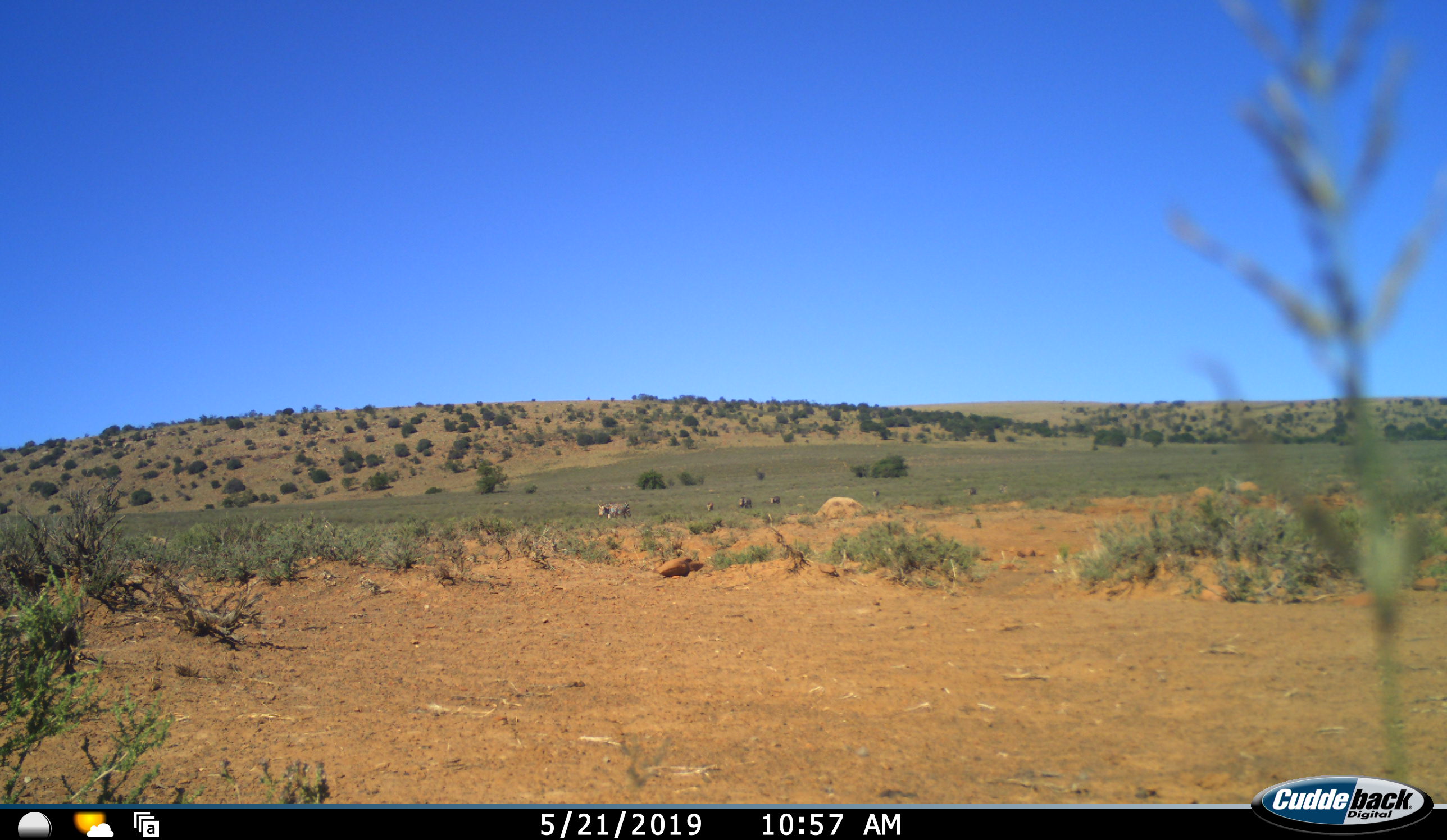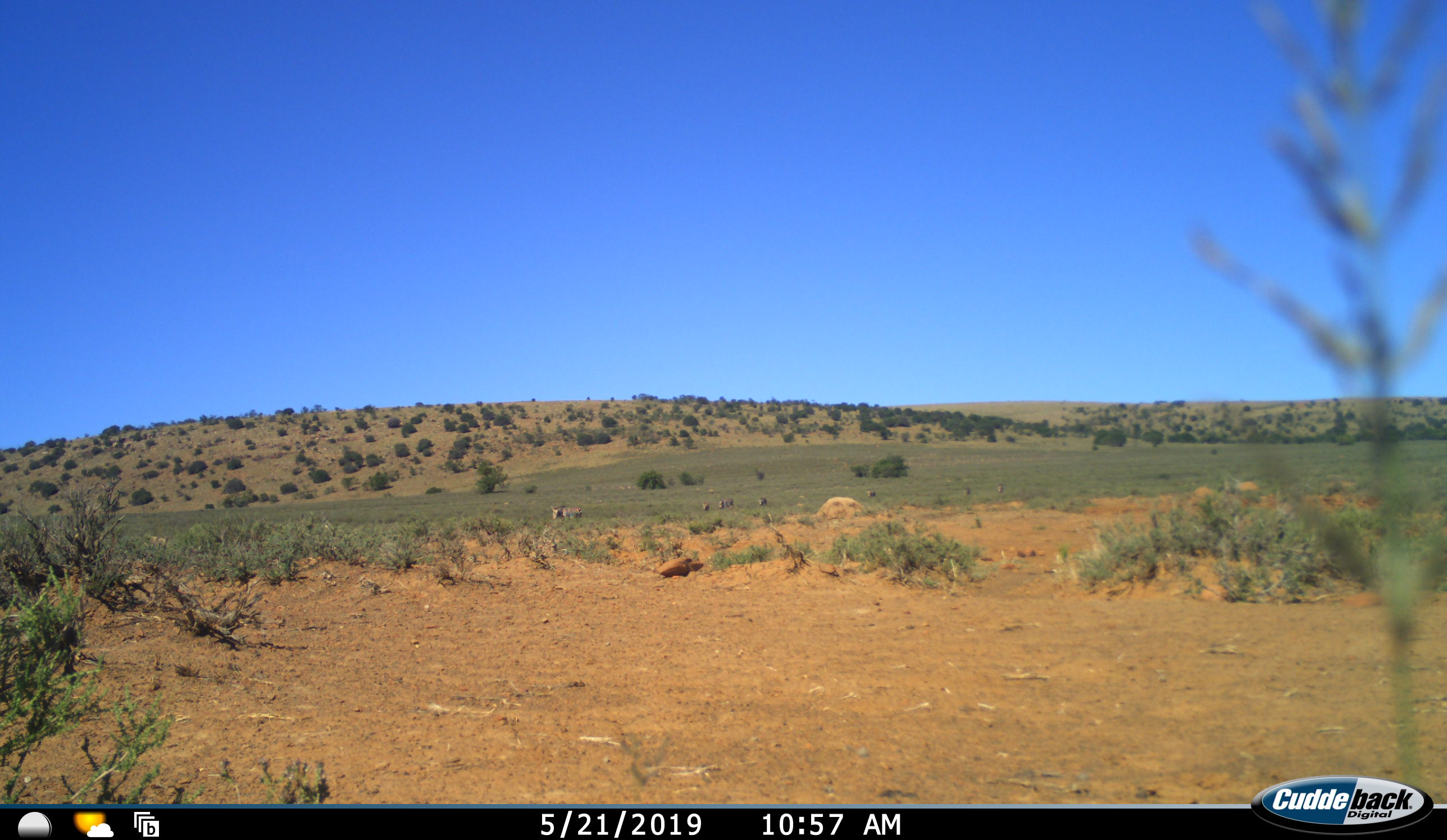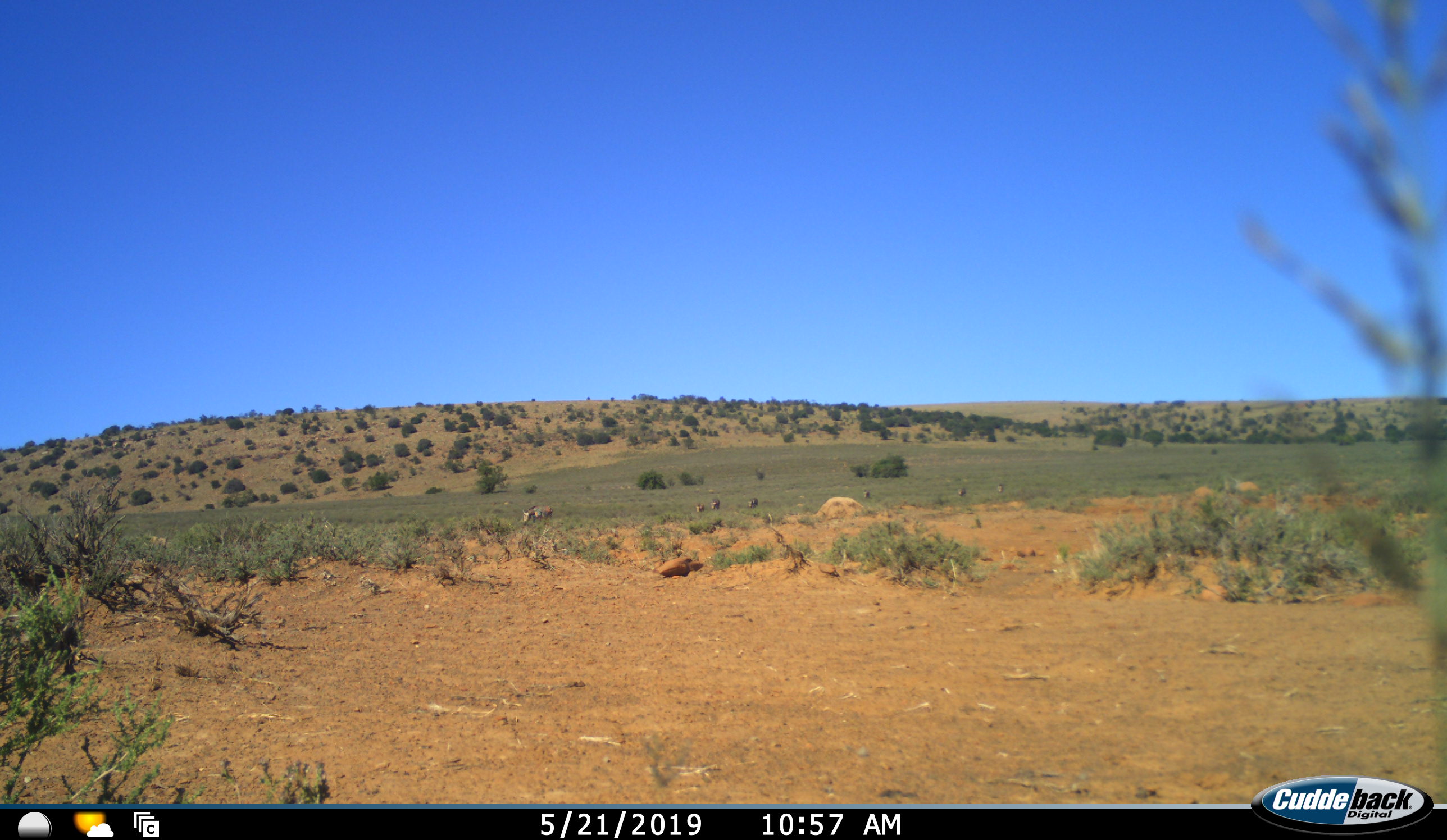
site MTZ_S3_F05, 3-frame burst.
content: unidentified animal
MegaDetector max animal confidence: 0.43